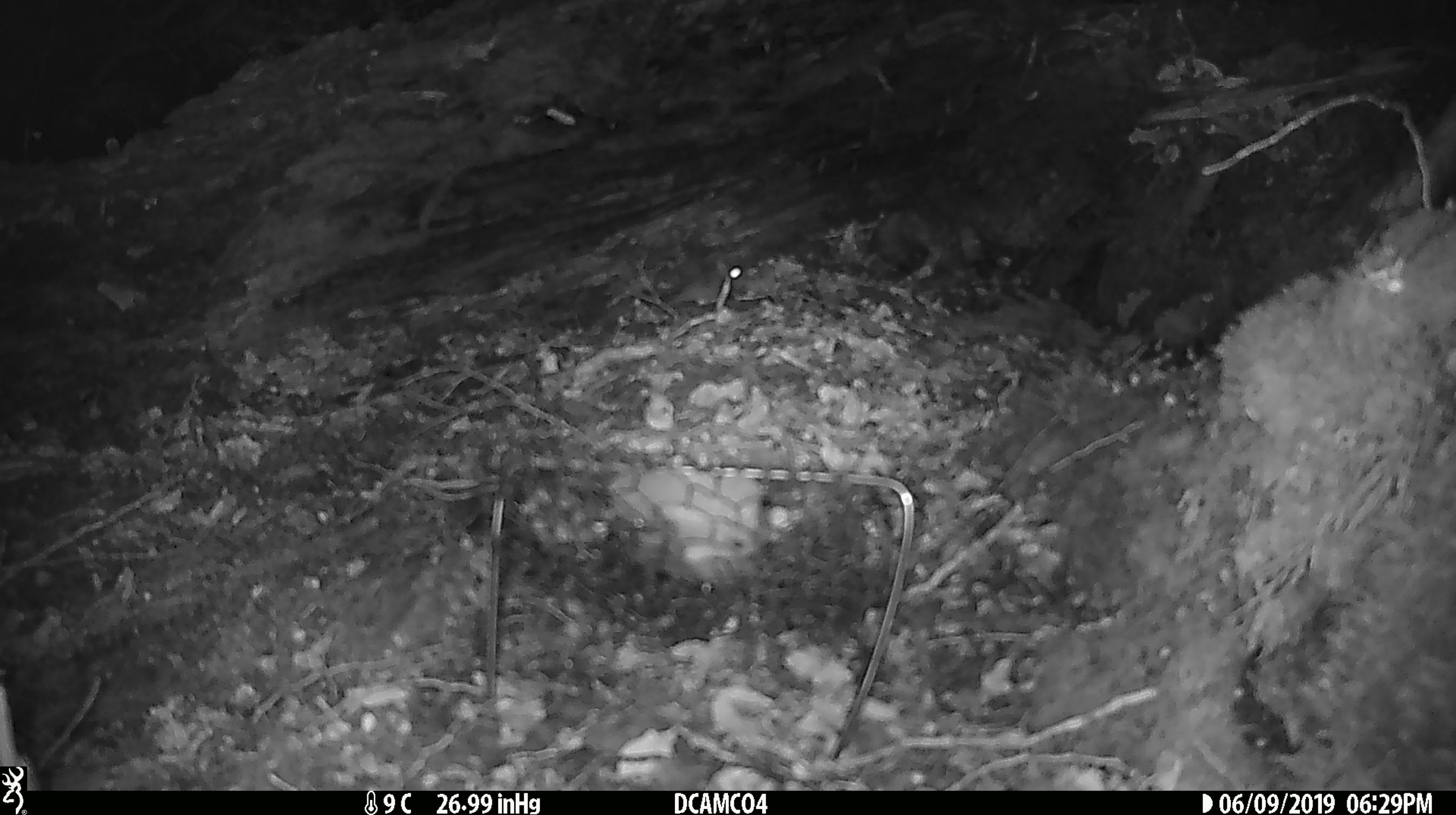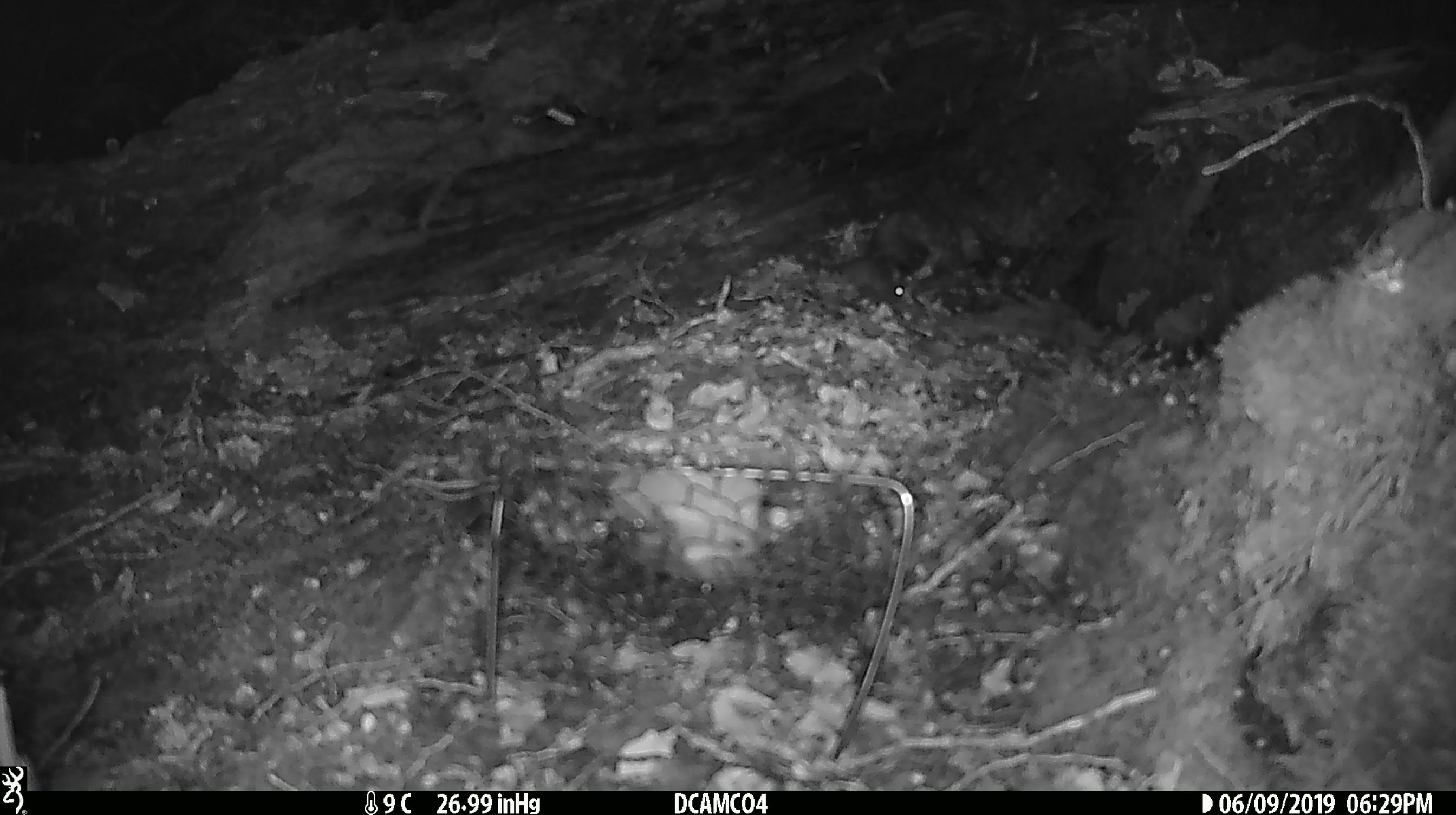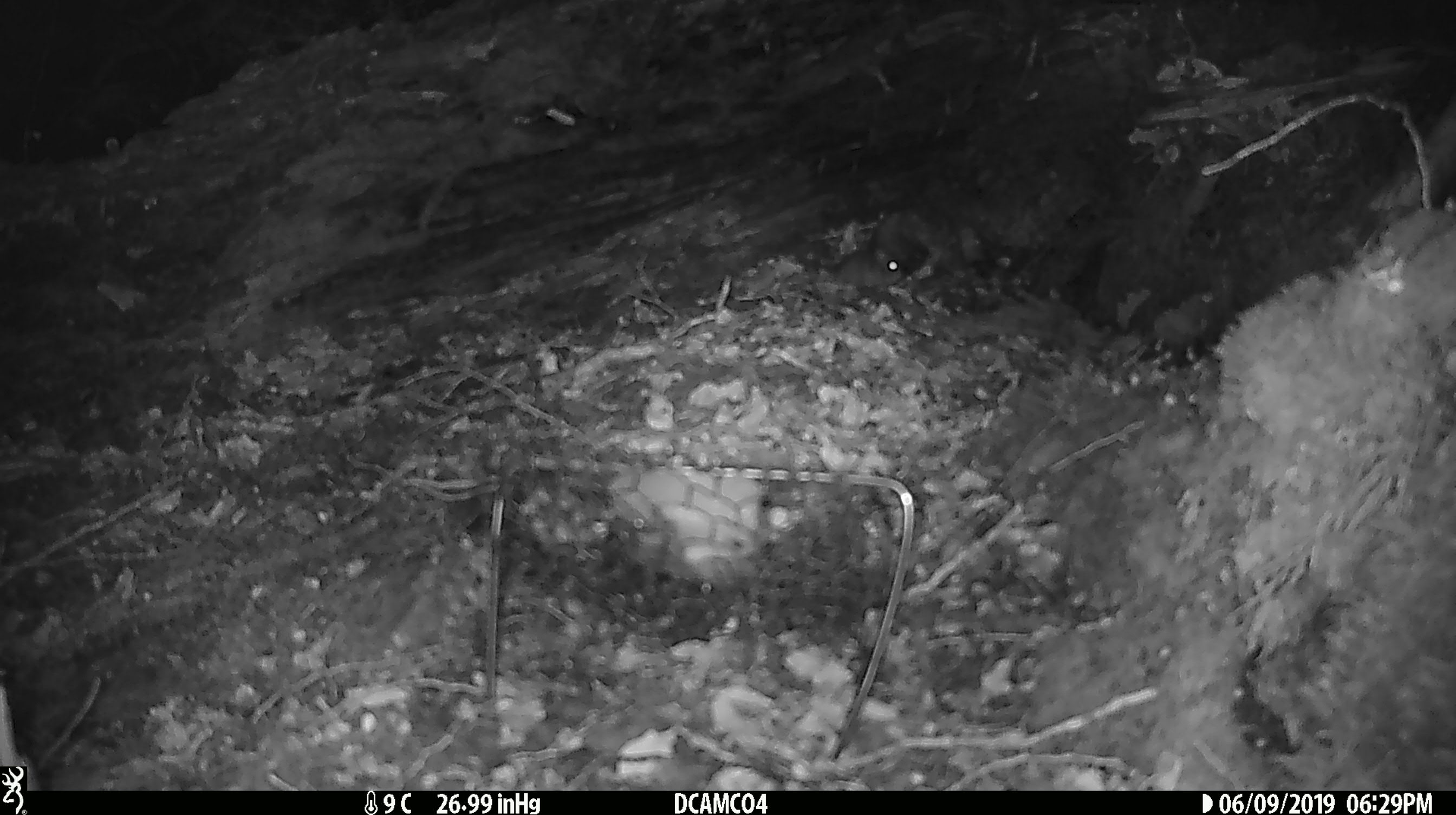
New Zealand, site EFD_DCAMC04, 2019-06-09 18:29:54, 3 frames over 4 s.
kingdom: Animalia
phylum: Chordata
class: Mammalia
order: Rodentia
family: Muridae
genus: Mus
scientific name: Mus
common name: mouse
Mouse (Mus).